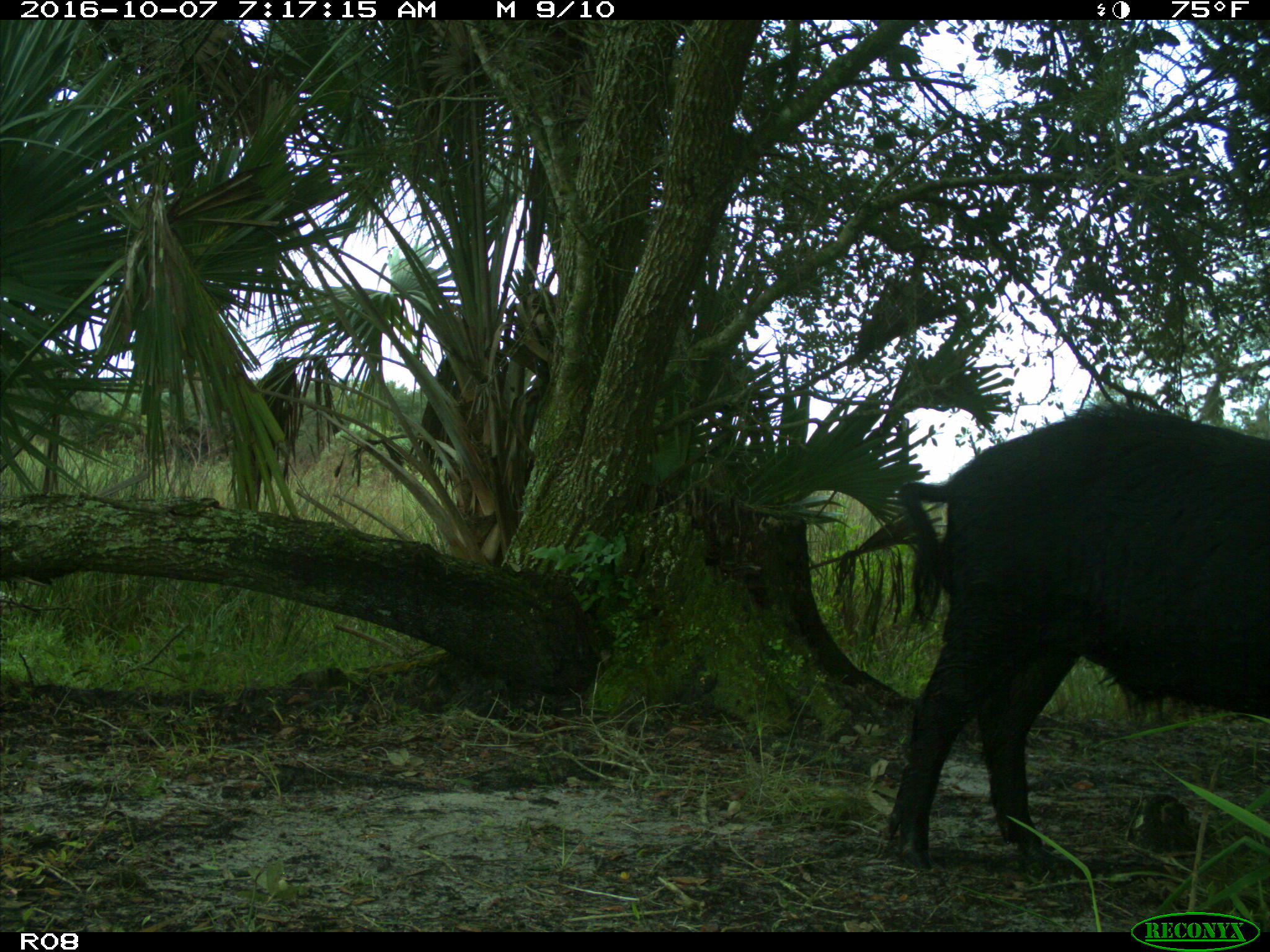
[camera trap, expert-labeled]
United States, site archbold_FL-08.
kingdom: Animalia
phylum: Chordata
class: Mammalia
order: Artiodactyla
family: Suidae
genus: Sus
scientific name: Sus scrofa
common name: wild boar